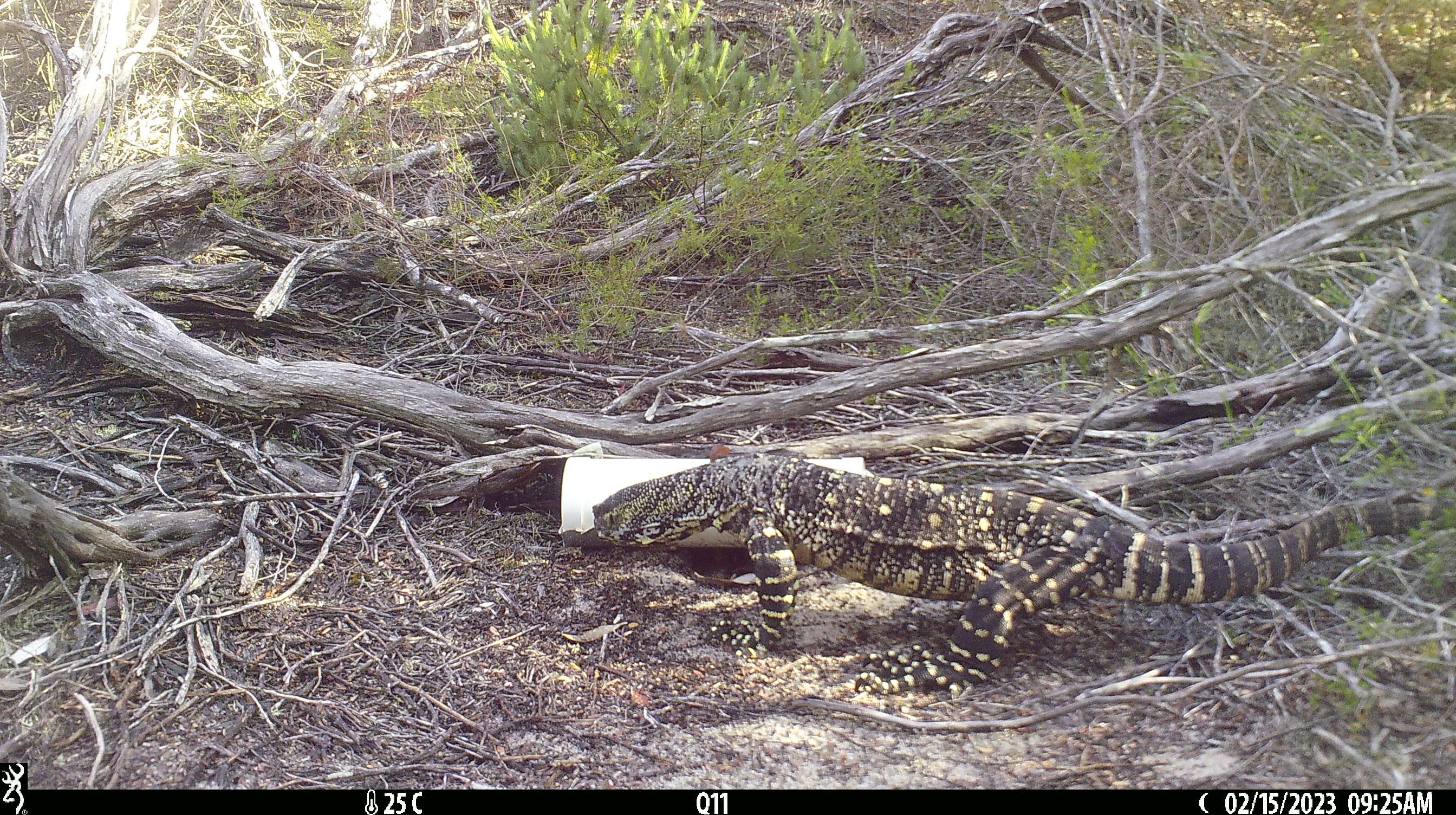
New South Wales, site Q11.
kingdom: Animalia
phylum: Chordata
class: Reptilia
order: Squamata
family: Varanidae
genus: Varanus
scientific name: Varanus varius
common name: lace monitor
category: goanna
Goanna (lace monitor) (Varanus varius).